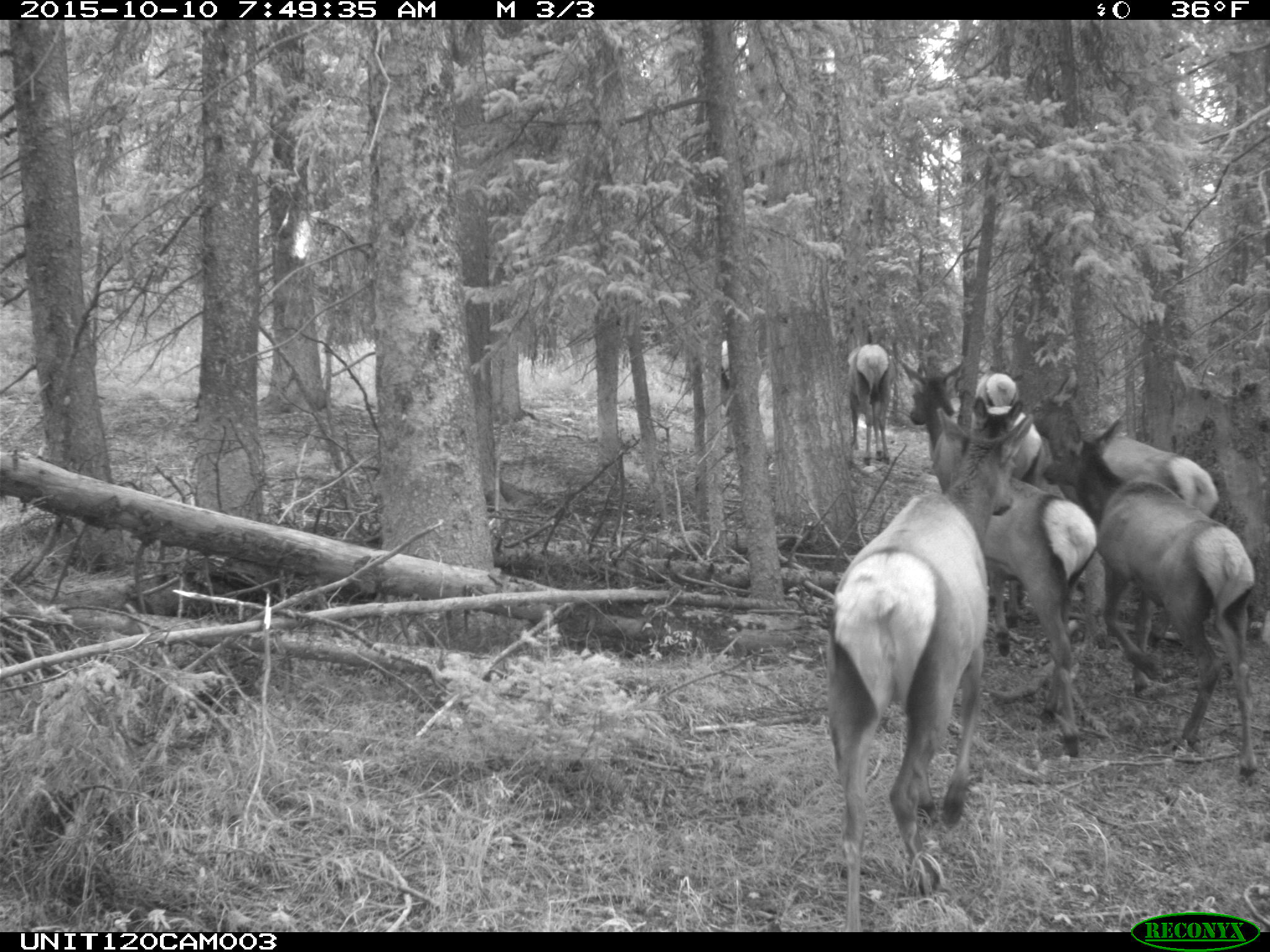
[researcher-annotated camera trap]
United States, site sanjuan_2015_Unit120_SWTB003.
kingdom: Animalia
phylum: Chordata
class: Mammalia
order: Artiodactyla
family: Cervidae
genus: Cervus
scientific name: Cervus elaphus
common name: red deer